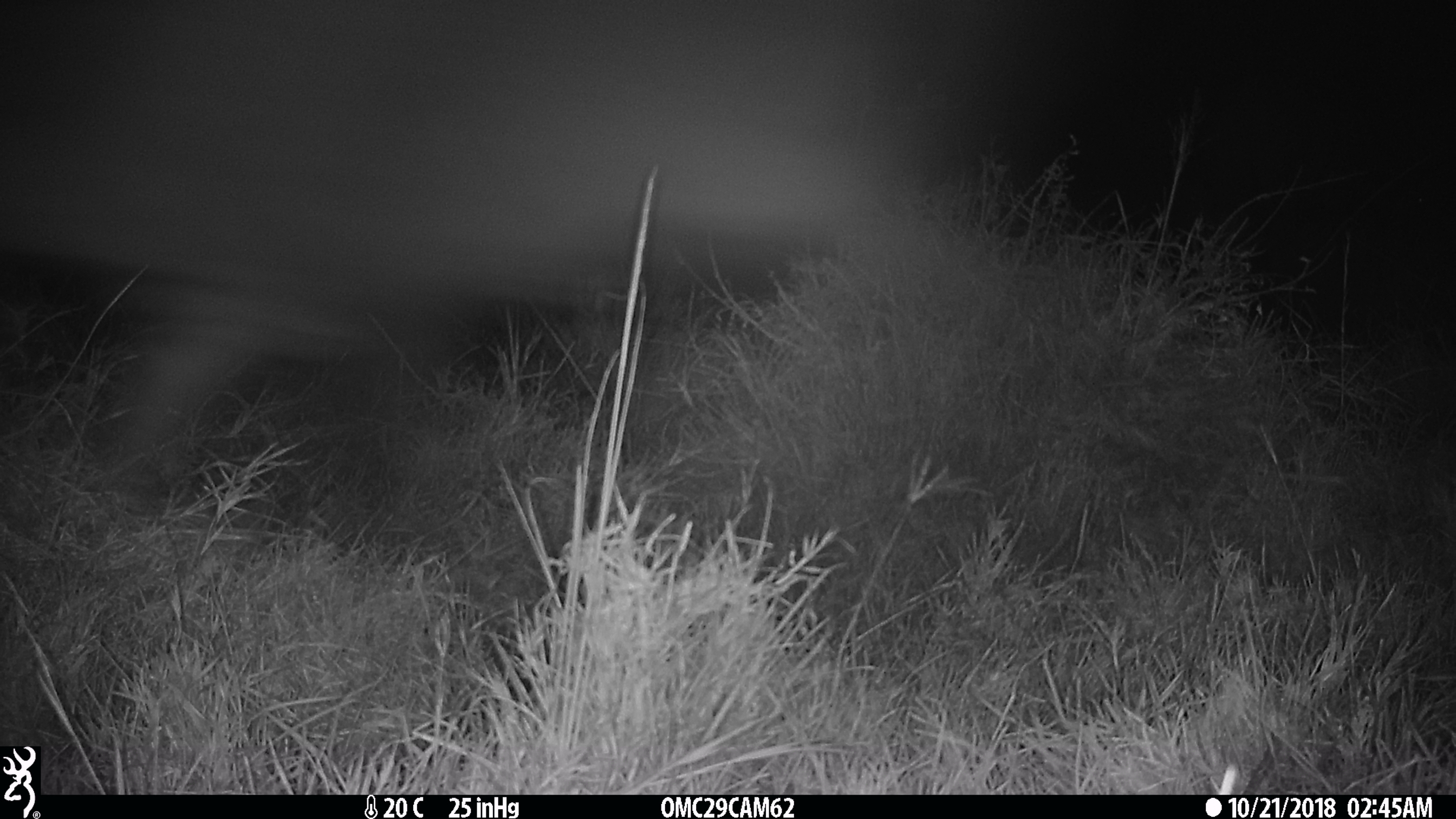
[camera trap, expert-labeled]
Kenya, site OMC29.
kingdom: Animalia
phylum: Chordata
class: Mammalia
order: Artiodactyla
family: Bovidae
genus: Syncerus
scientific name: Syncerus caffer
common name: buffalo